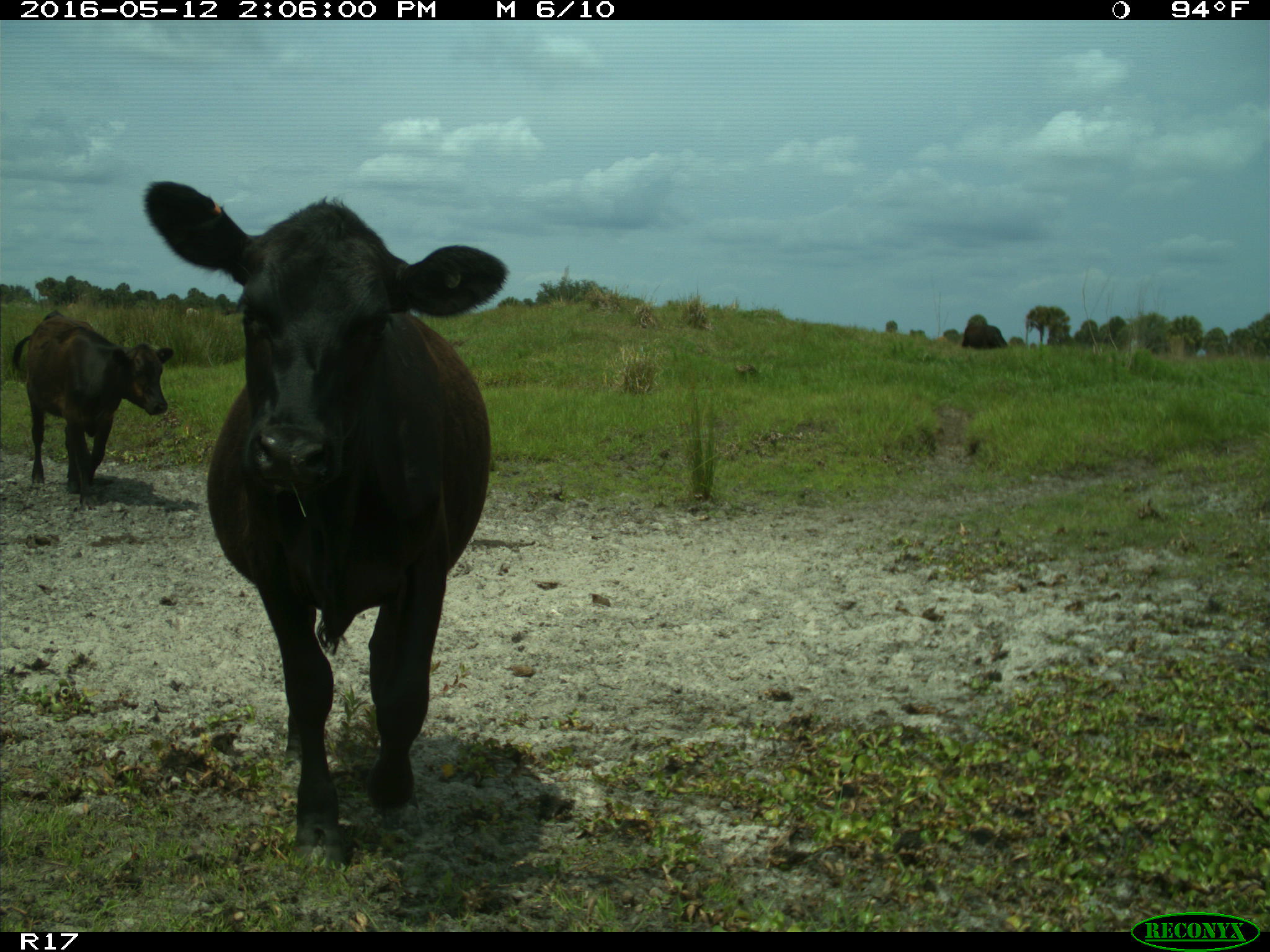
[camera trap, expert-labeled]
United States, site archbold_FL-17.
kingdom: Animalia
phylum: Chordata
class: Mammalia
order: Artiodactyla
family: Bovidae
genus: Bos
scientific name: Bos taurus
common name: domestic cow